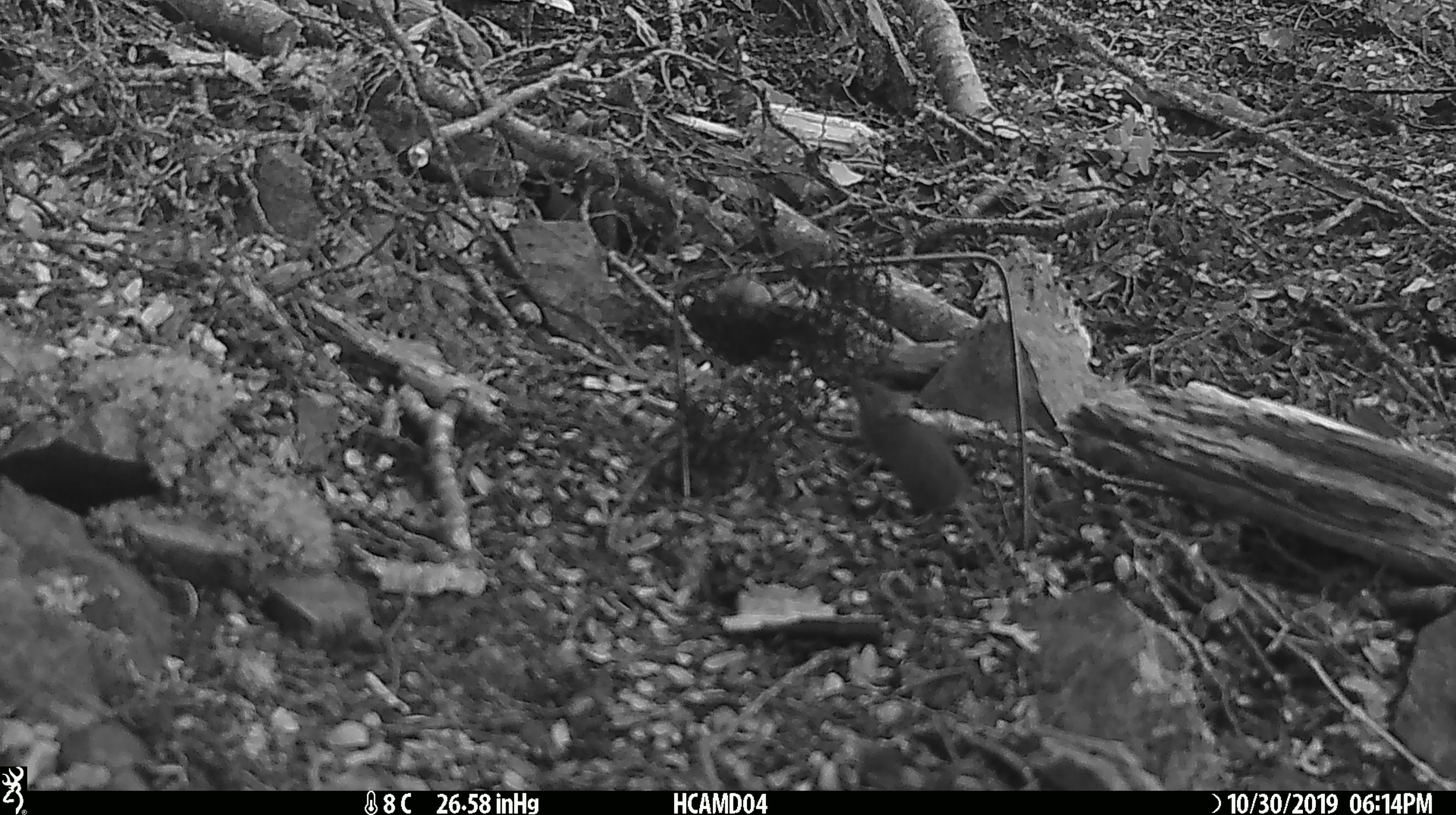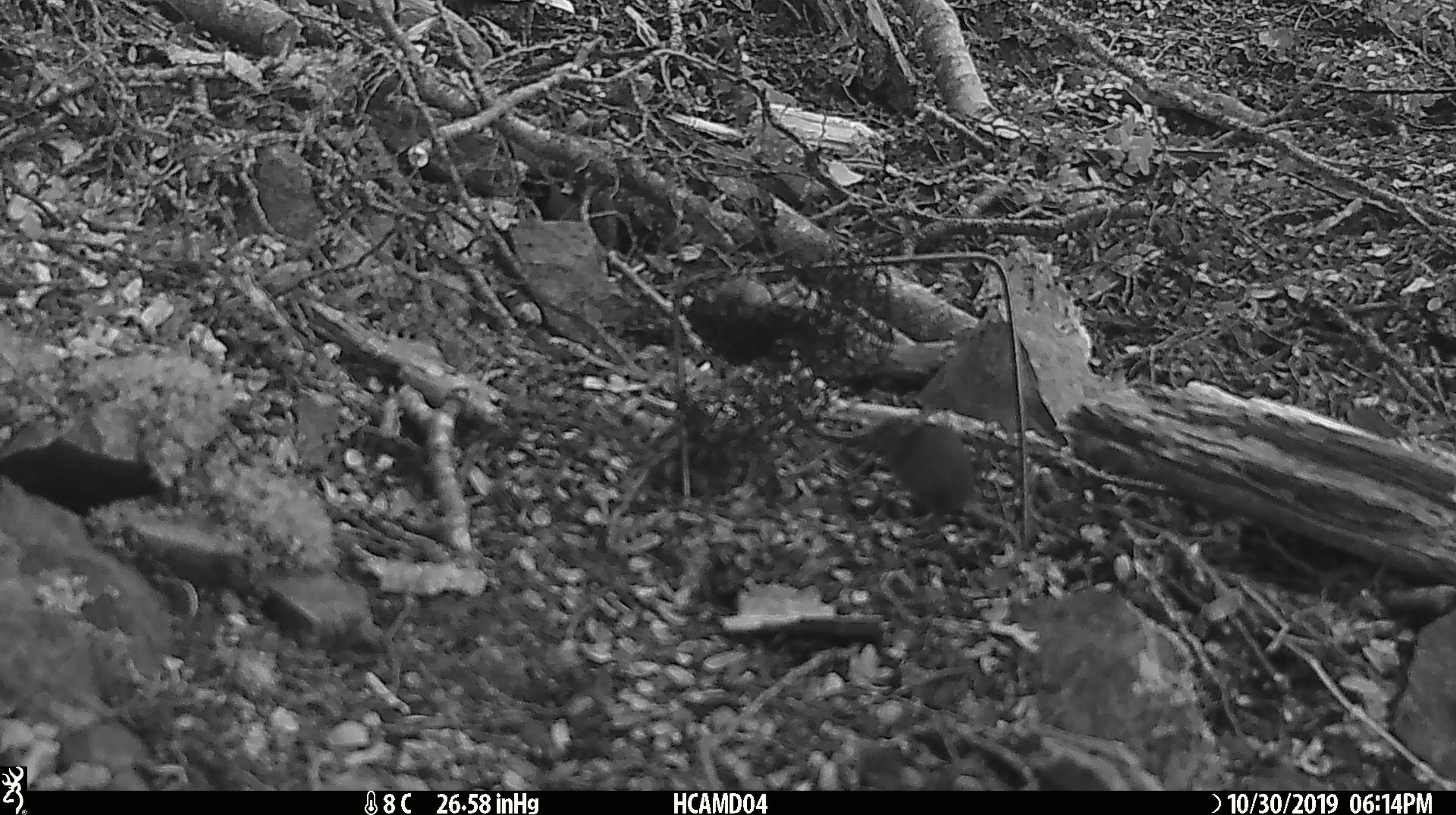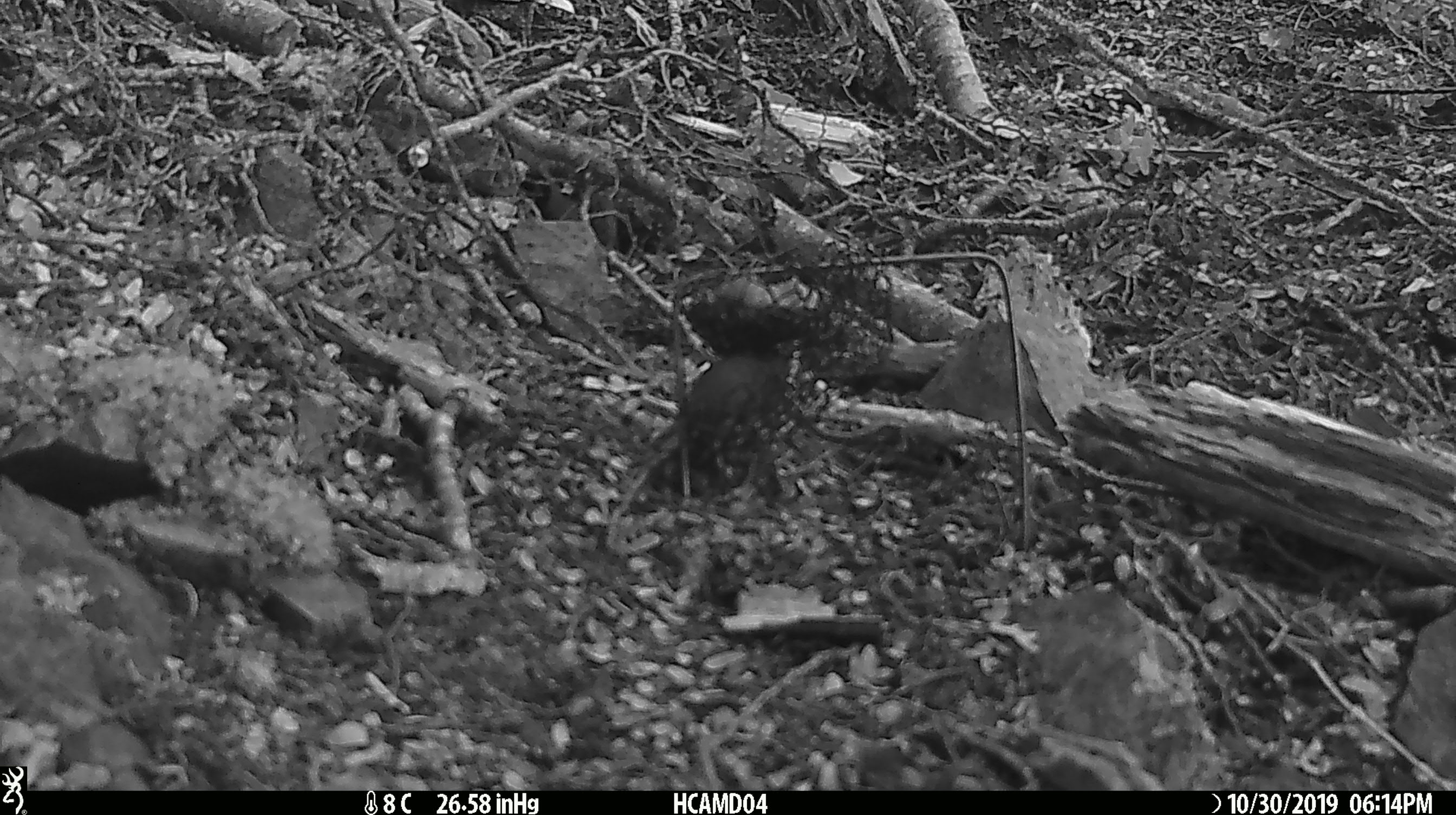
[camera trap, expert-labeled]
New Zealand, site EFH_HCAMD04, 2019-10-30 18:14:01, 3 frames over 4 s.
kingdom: Animalia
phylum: Chordata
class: Mammalia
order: Rodentia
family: Muridae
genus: Mus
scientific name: Mus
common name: mouse